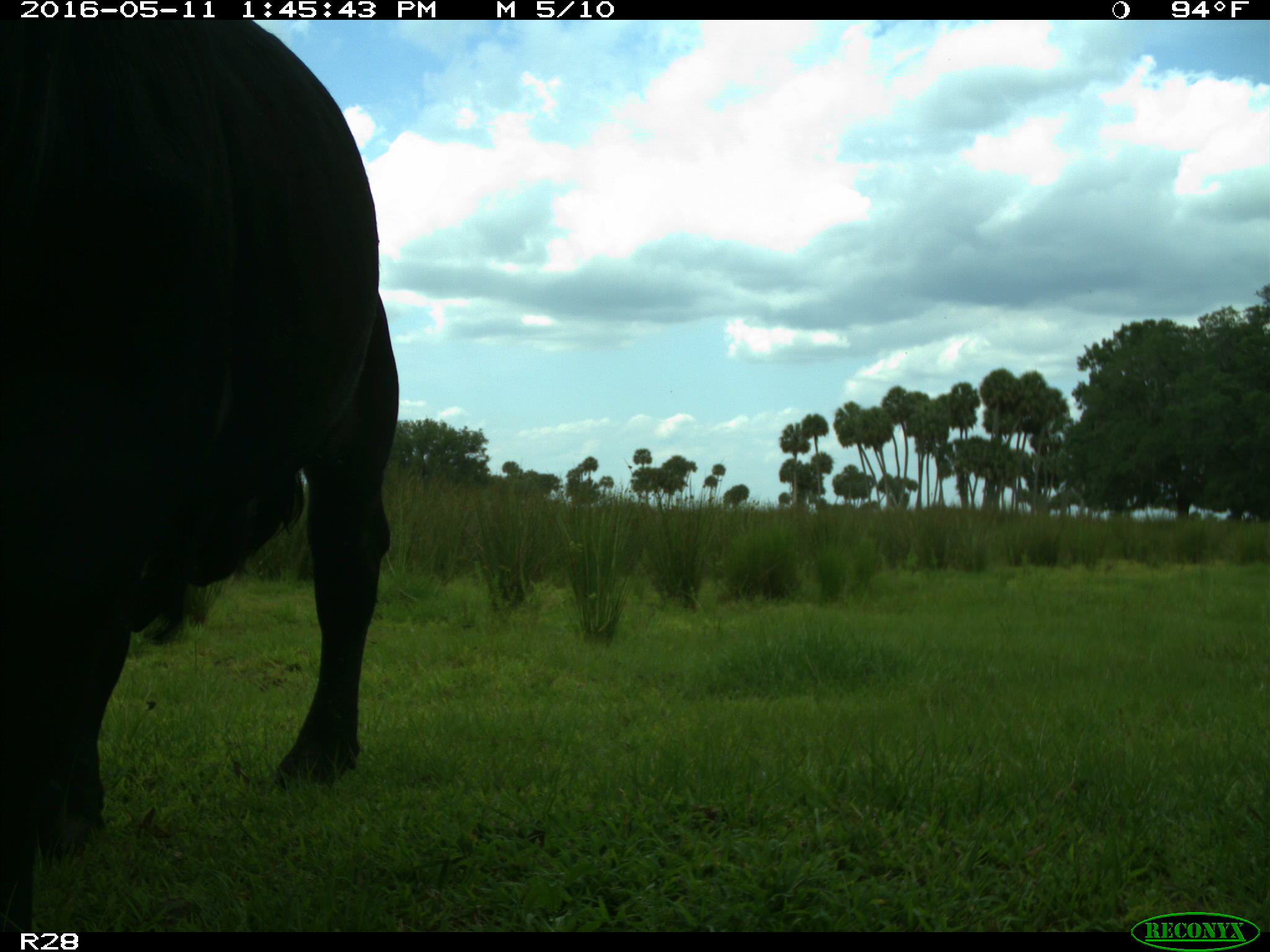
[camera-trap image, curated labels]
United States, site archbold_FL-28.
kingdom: Animalia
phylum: Chordata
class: Mammalia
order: Artiodactyla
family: Bovidae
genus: Bos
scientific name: Bos taurus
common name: domestic cow